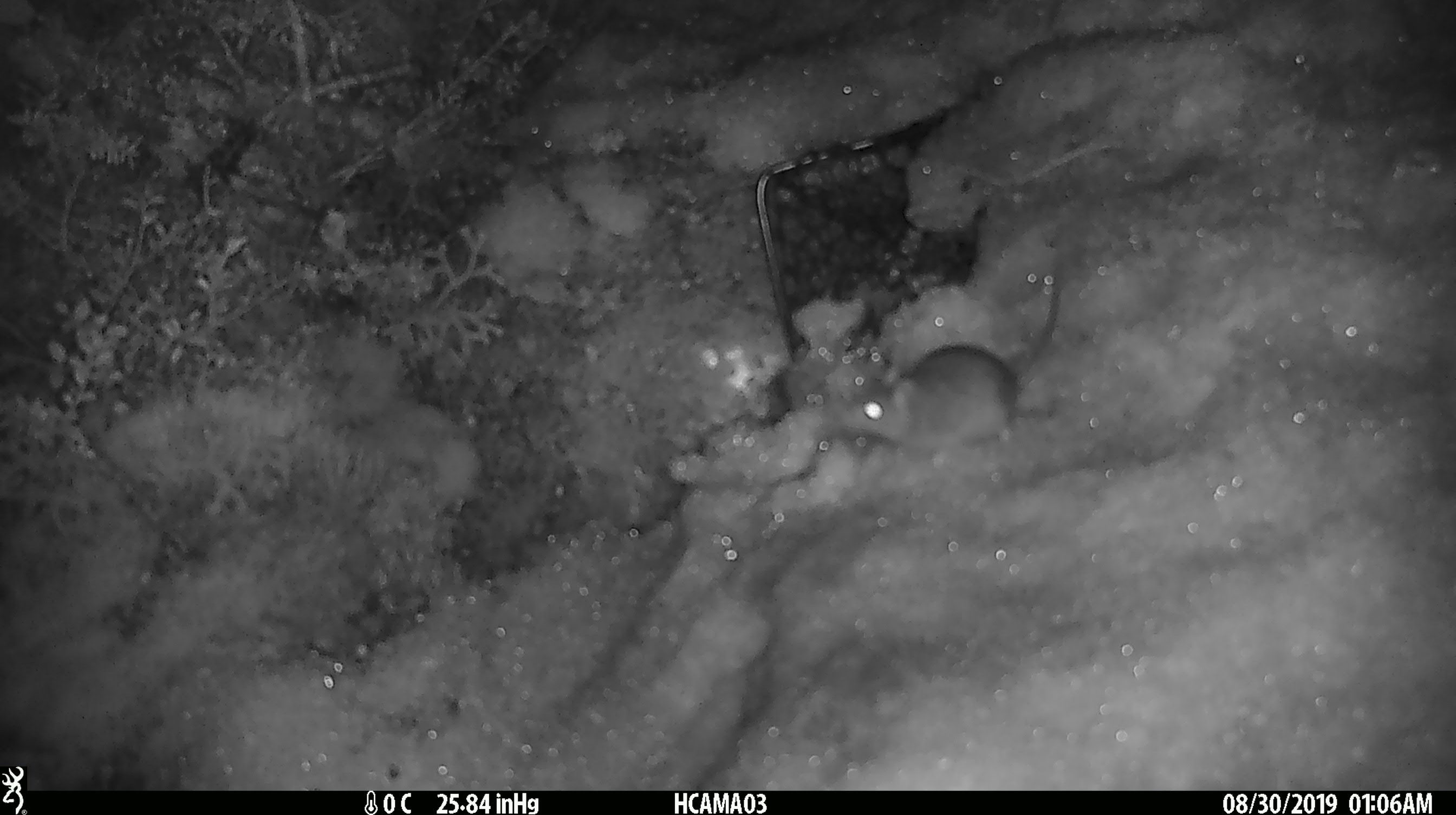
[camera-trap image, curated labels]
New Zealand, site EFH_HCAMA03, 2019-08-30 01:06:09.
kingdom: Animalia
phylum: Chordata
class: Mammalia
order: Rodentia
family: Muridae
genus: Mus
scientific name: Mus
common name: mouse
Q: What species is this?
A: Mouse (Mus).